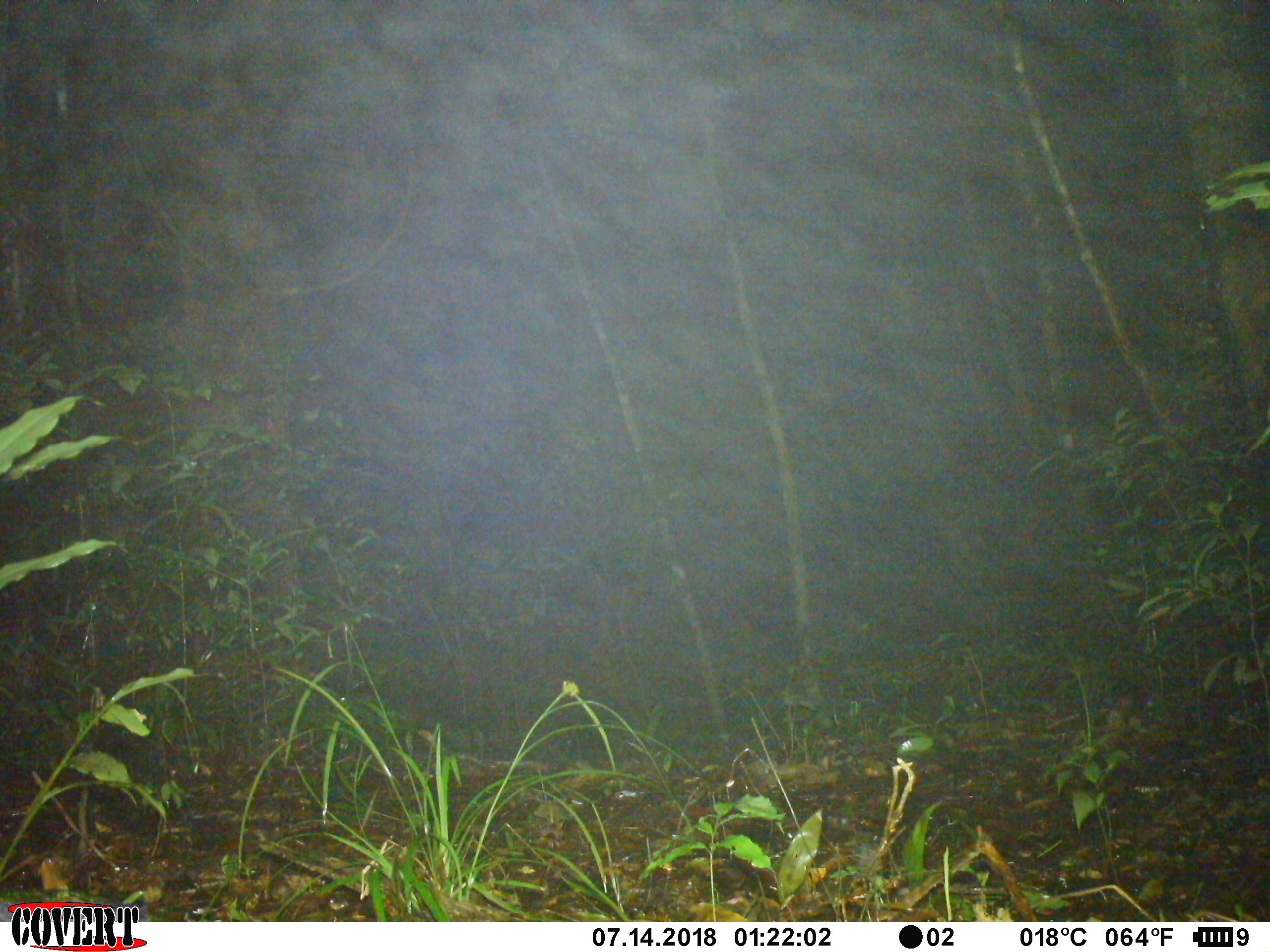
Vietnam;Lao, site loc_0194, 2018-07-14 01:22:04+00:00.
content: no animal present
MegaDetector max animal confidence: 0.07